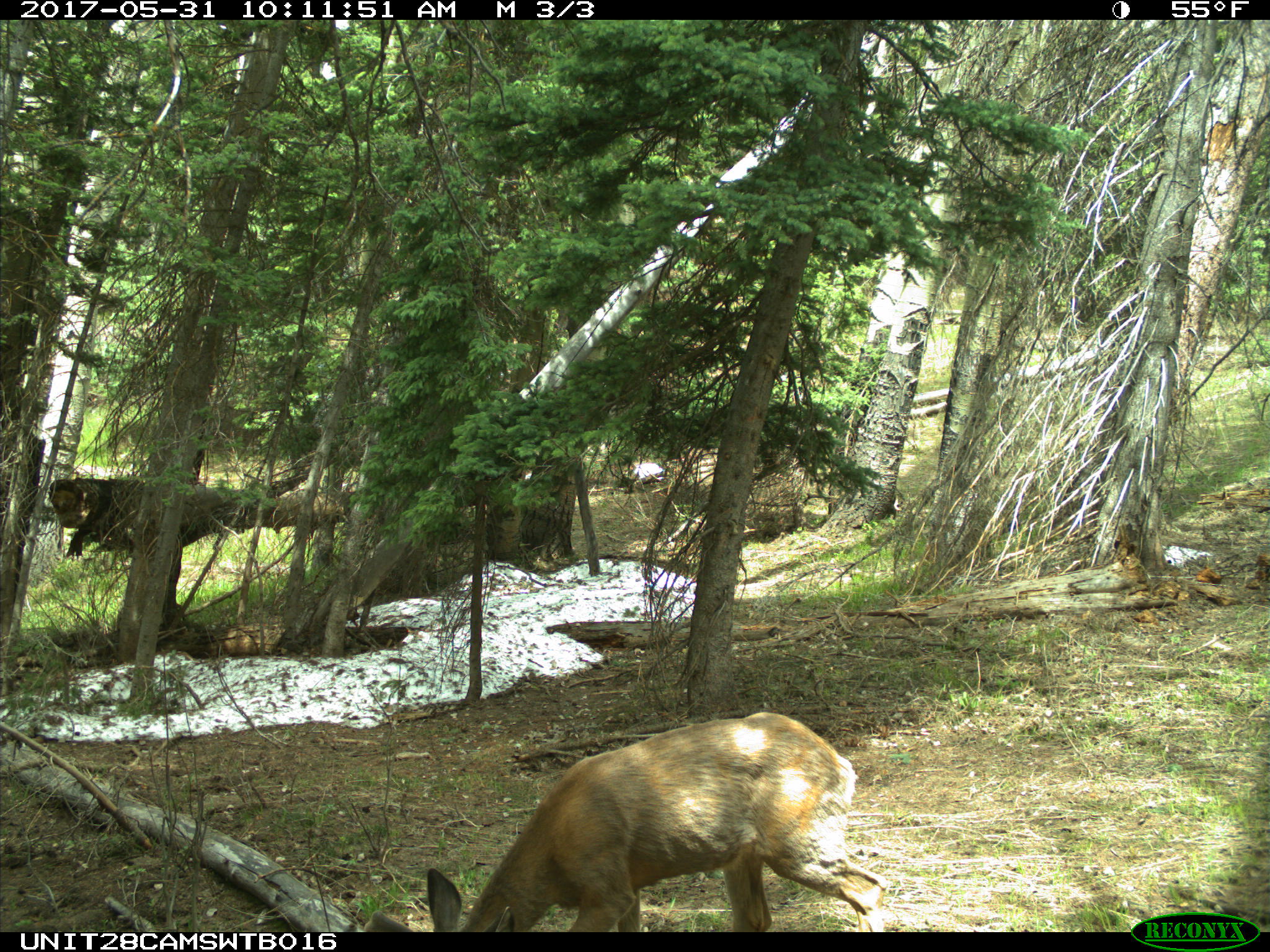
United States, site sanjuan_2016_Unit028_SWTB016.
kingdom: Animalia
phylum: Chordata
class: Mammalia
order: Artiodactyla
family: Cervidae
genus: Odocoileus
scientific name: Odocoileus hemionus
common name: mule deer